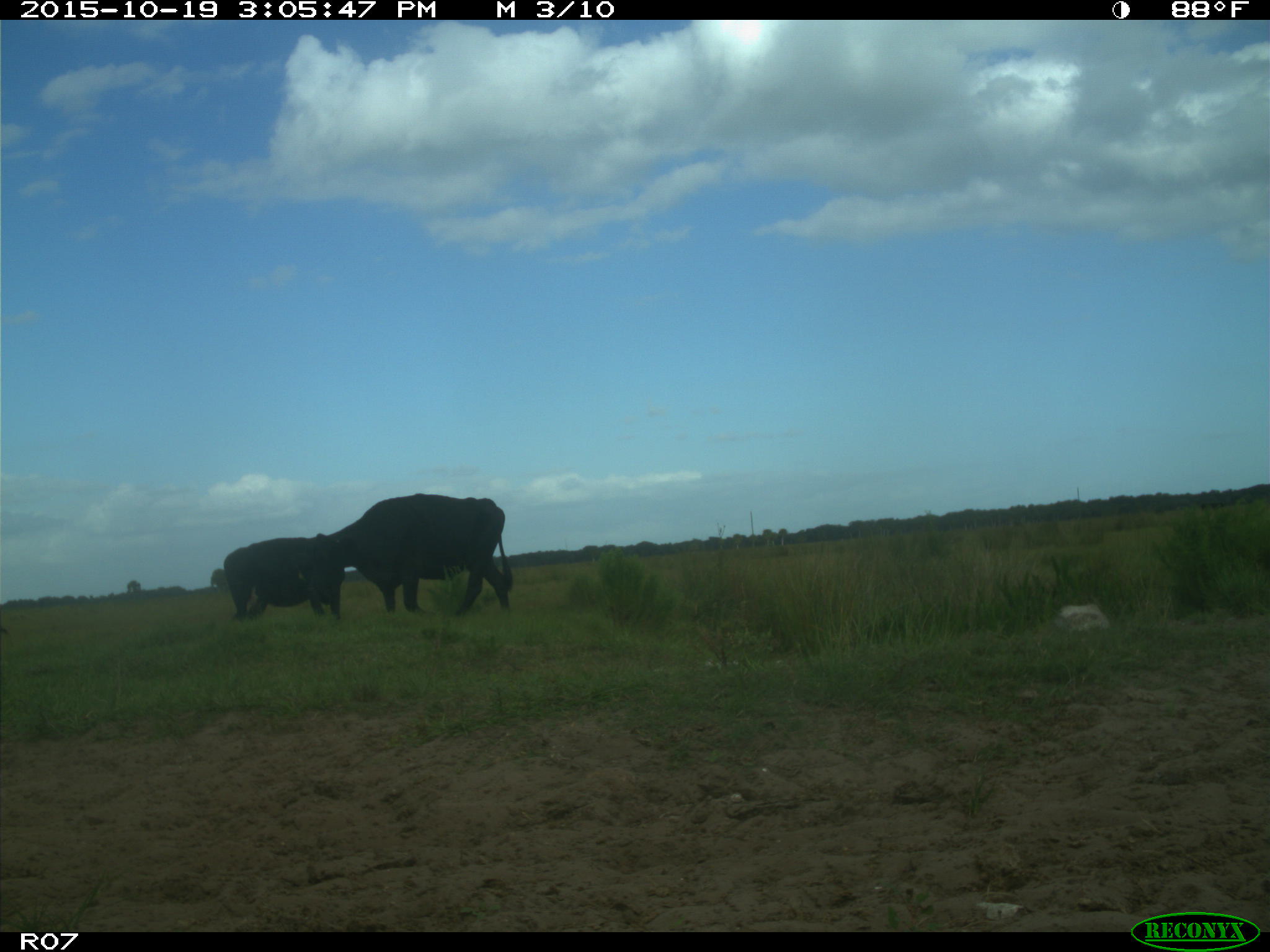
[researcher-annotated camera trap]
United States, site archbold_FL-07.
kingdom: Animalia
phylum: Chordata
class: Mammalia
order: Artiodactyla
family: Bovidae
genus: Bos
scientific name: Bos taurus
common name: domestic cow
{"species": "Bos taurus (domestic cow)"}